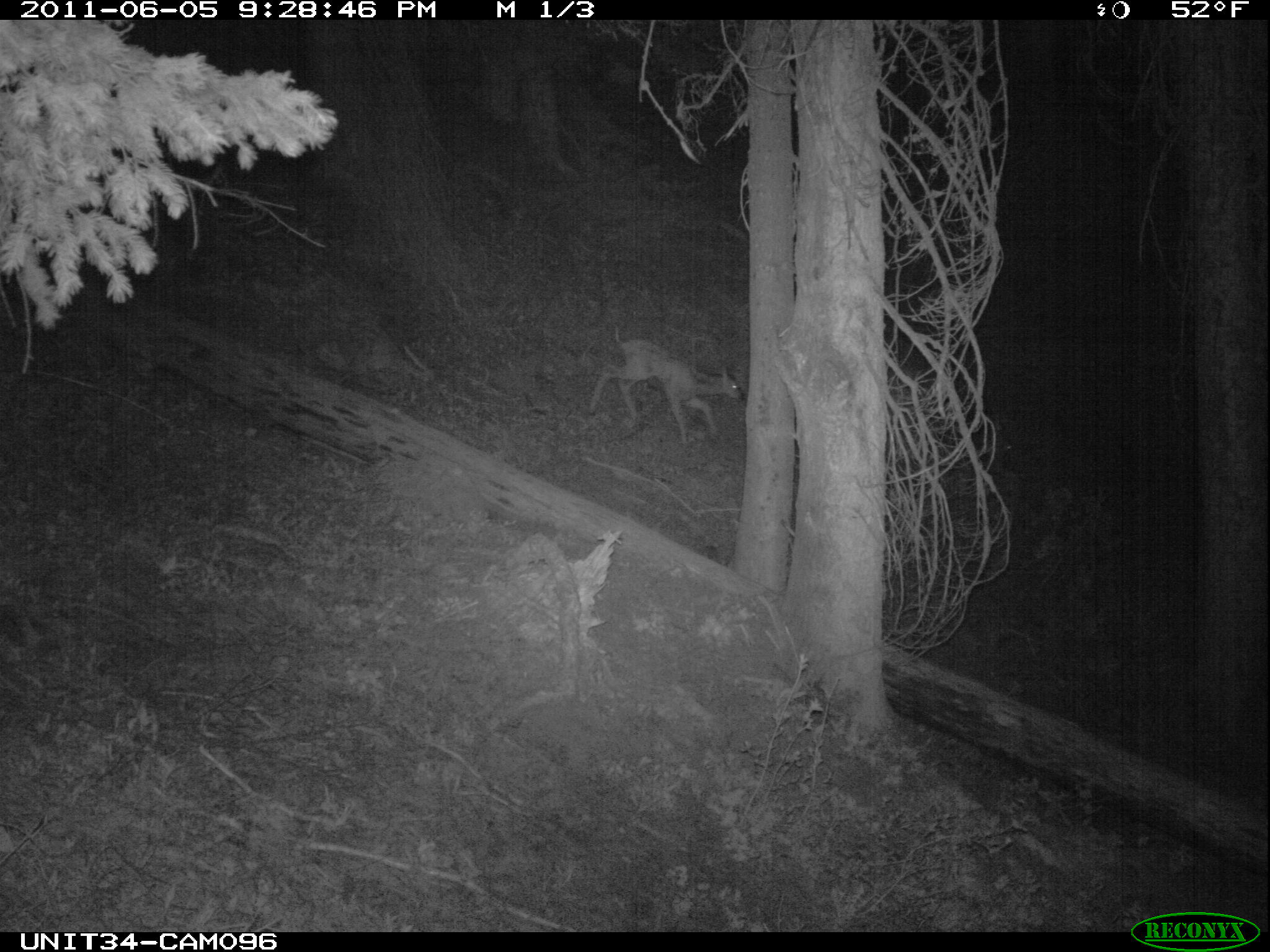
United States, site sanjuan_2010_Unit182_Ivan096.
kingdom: Animalia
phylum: Chordata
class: Mammalia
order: Artiodactyla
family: Cervidae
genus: Cervus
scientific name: Cervus elaphus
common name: red deer